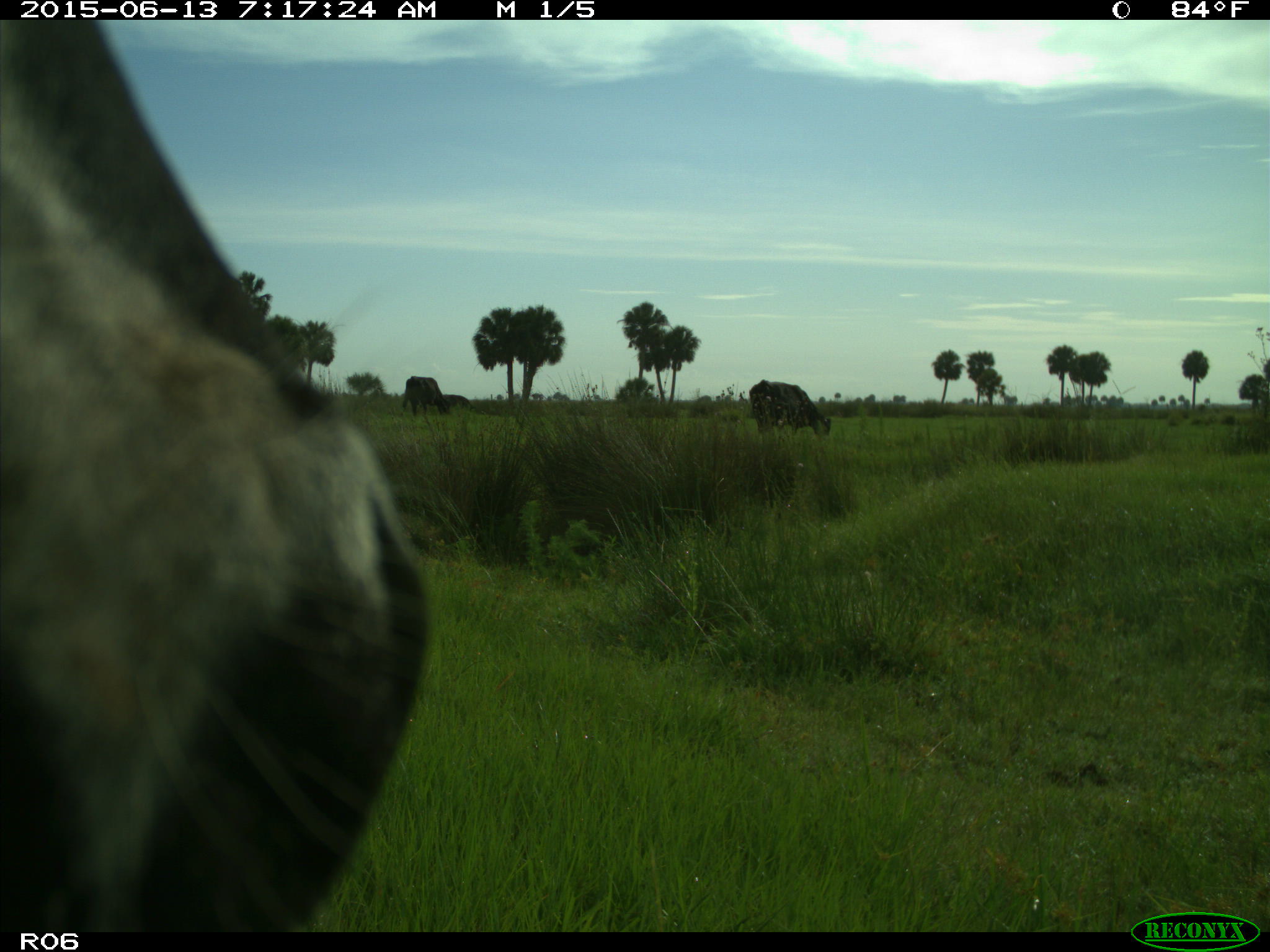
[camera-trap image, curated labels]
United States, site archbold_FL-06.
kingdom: Animalia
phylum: Chordata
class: Mammalia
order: Artiodactyla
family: Bovidae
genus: Bos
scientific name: Bos taurus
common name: domestic cow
Bos taurus (domestic cow).